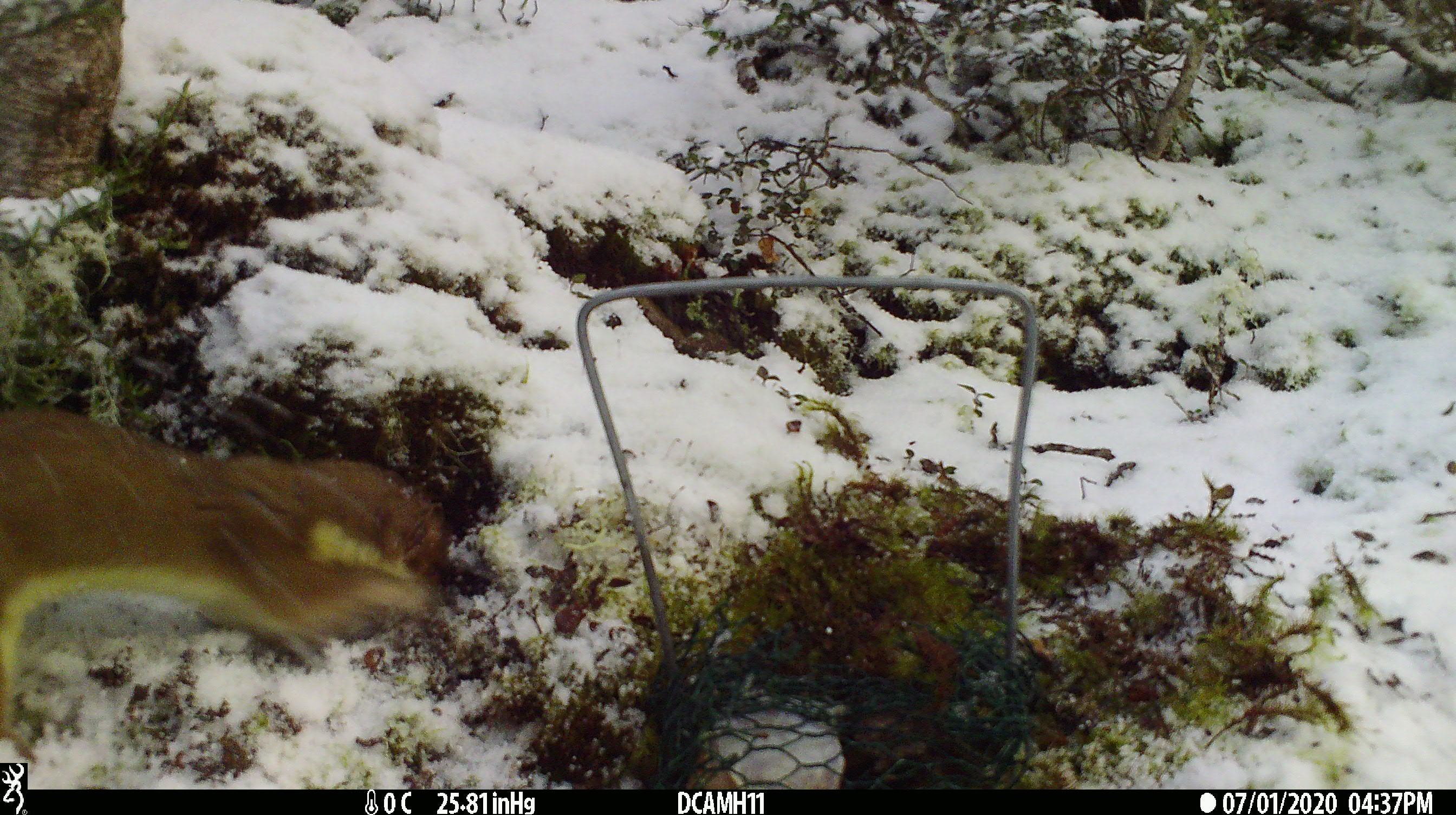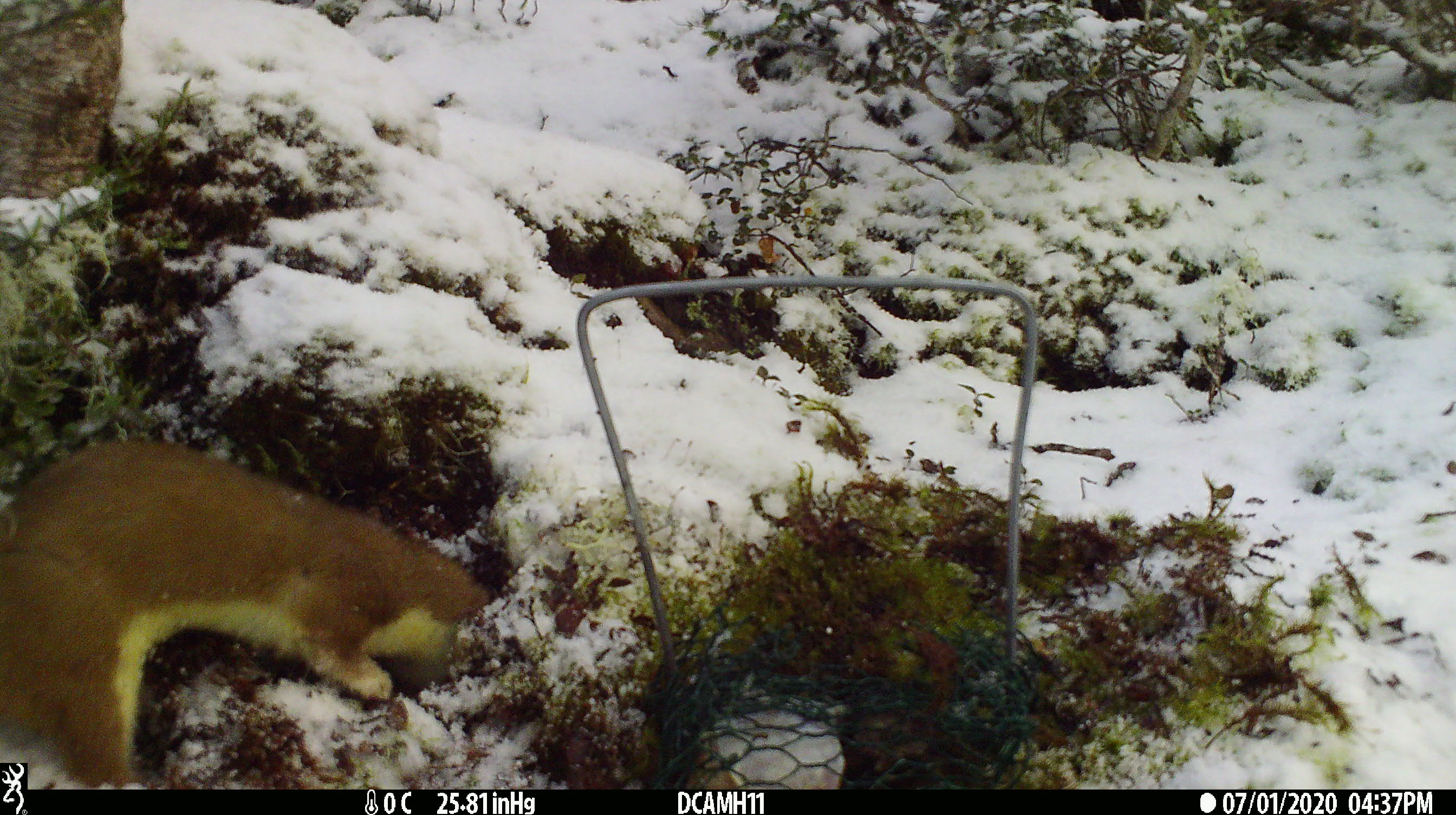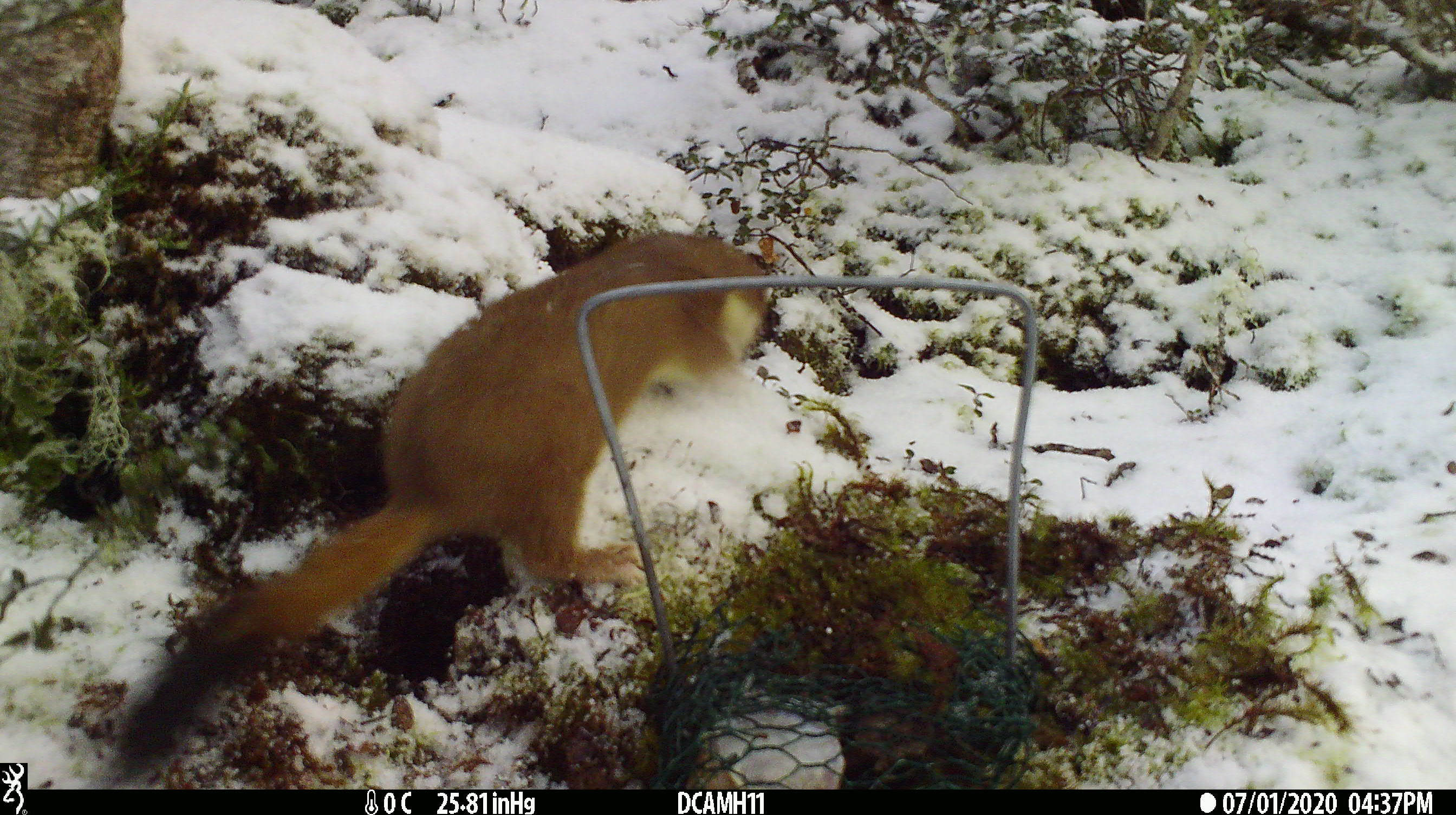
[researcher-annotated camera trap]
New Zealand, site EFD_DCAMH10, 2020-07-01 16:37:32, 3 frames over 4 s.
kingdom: Animalia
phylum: Chordata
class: Mammalia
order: Carnivora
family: Mustelidae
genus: Mustela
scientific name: Mustela erminea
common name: stoat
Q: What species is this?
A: Stoat (Mustela erminea).